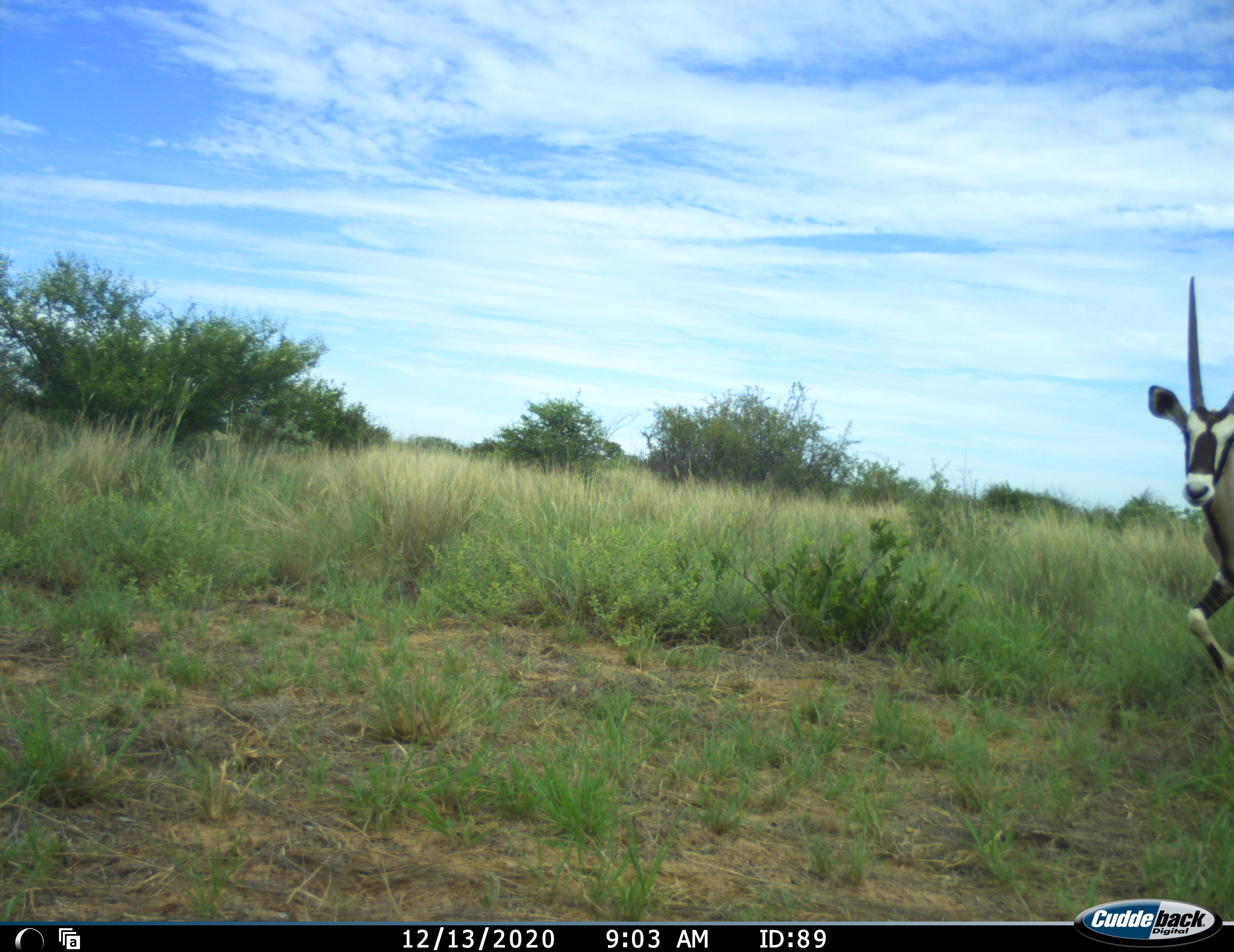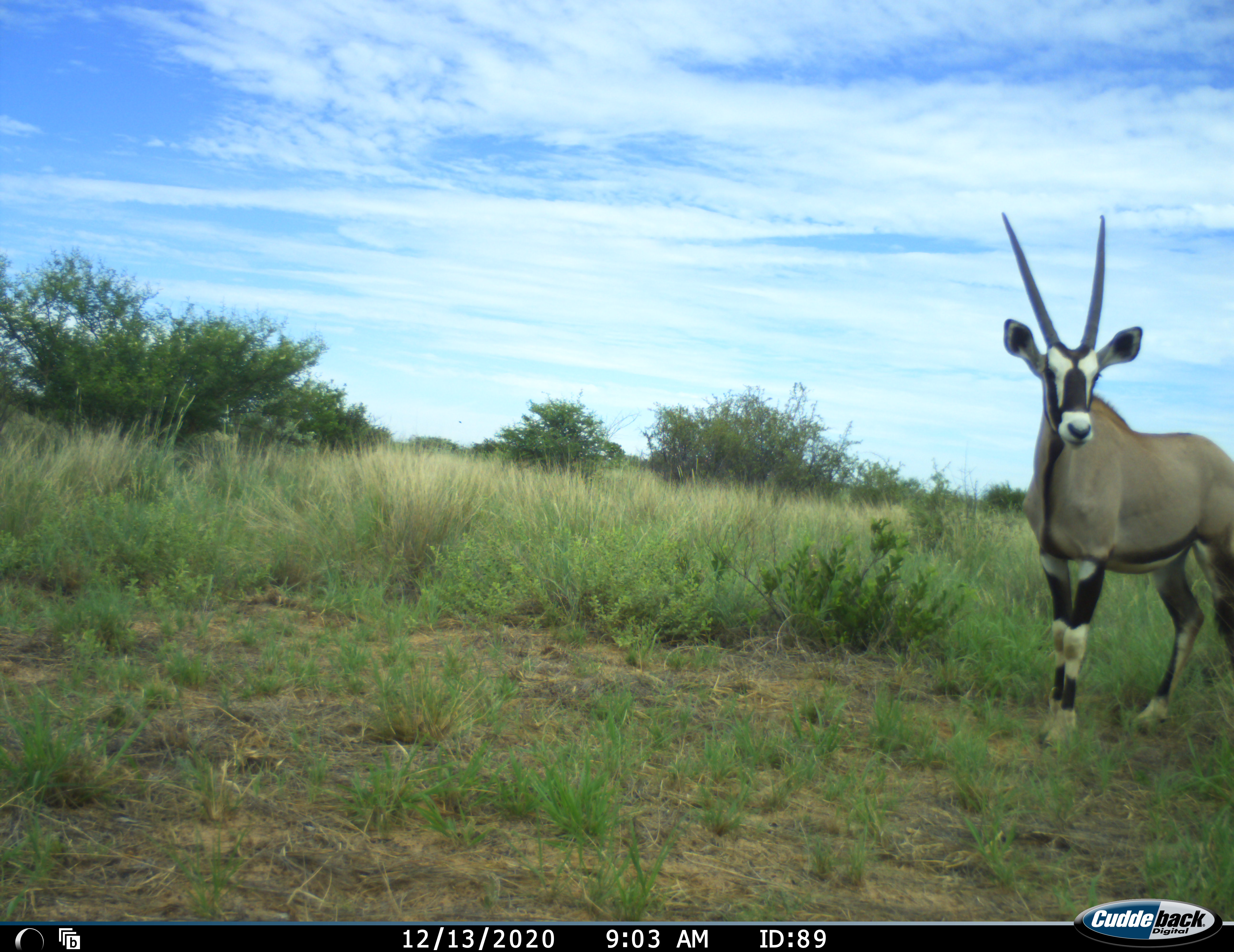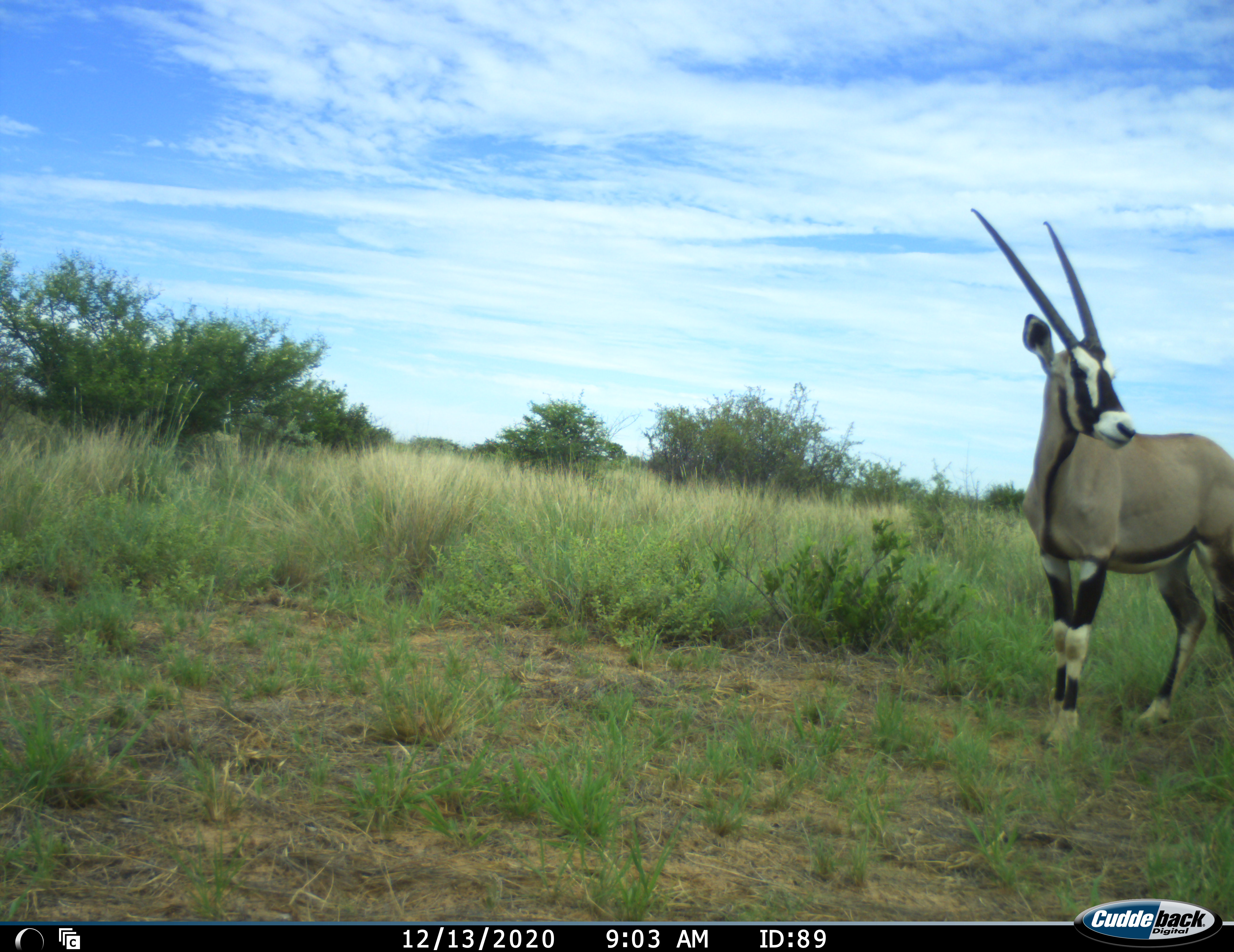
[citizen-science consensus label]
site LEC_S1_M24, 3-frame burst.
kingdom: Animalia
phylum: Chordata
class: Mammalia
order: Artiodactyla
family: Bovidae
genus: Oryx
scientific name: Oryx gazella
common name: gemsbok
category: oryx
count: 1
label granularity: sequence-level